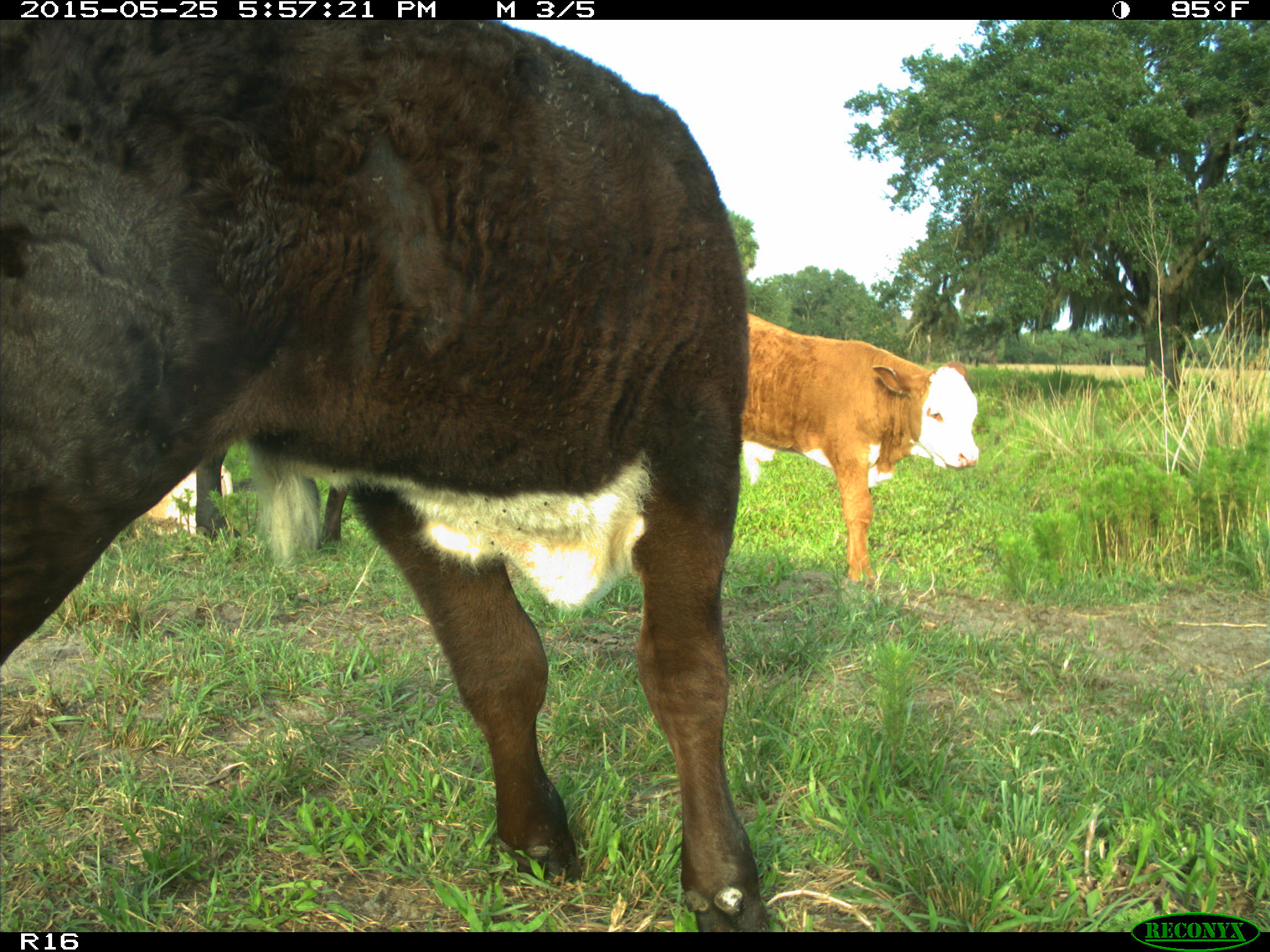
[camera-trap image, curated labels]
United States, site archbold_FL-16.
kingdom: Animalia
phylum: Chordata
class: Mammalia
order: Artiodactyla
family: Bovidae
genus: Bos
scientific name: Bos taurus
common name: domestic cow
Bos taurus (domestic cow).